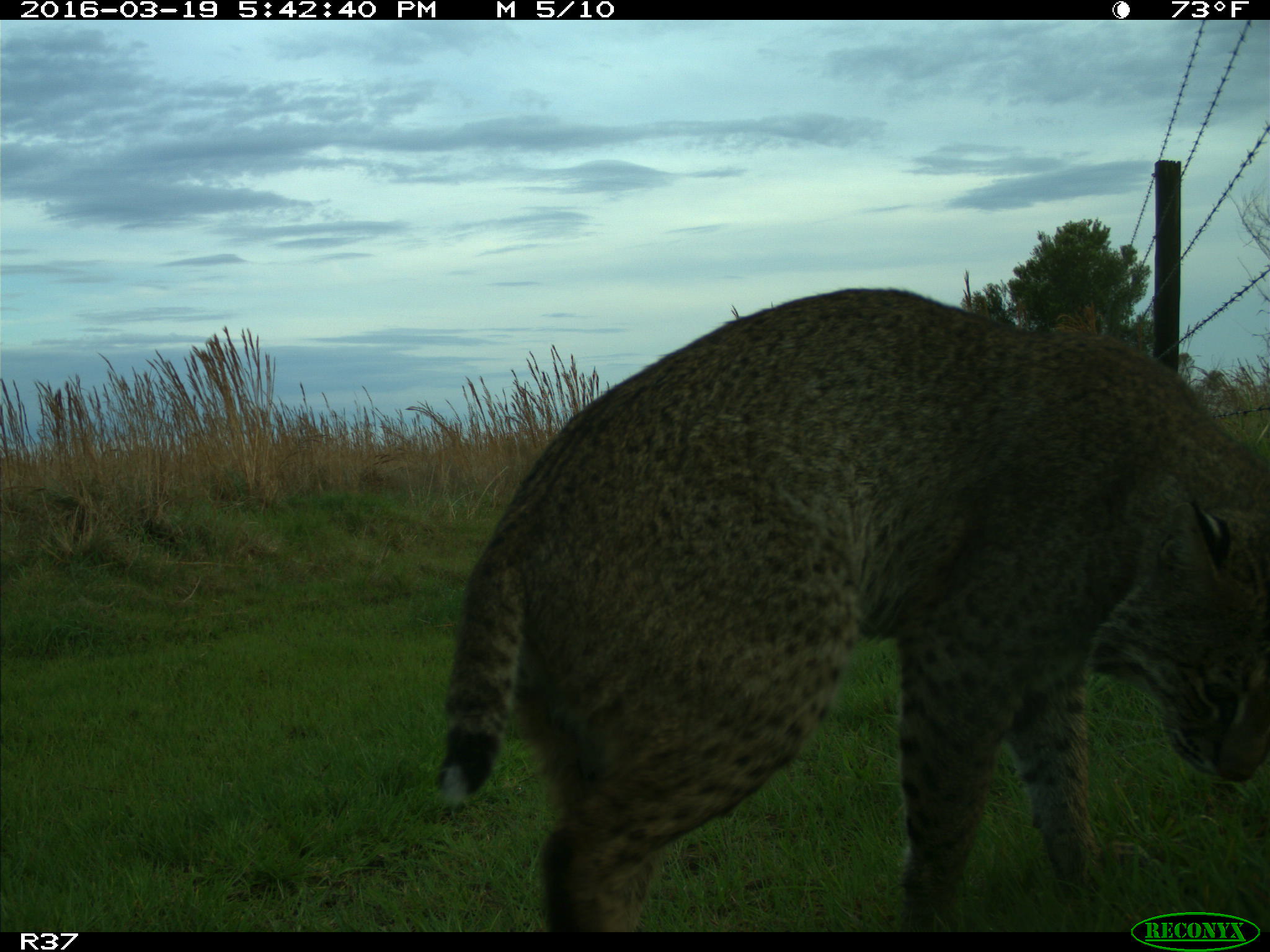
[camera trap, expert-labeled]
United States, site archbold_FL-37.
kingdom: Animalia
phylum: Chordata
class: Mammalia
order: Carnivora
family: Felidae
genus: Lynx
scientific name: Lynx rufus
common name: bobcat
Lynx rufus (bobcat).